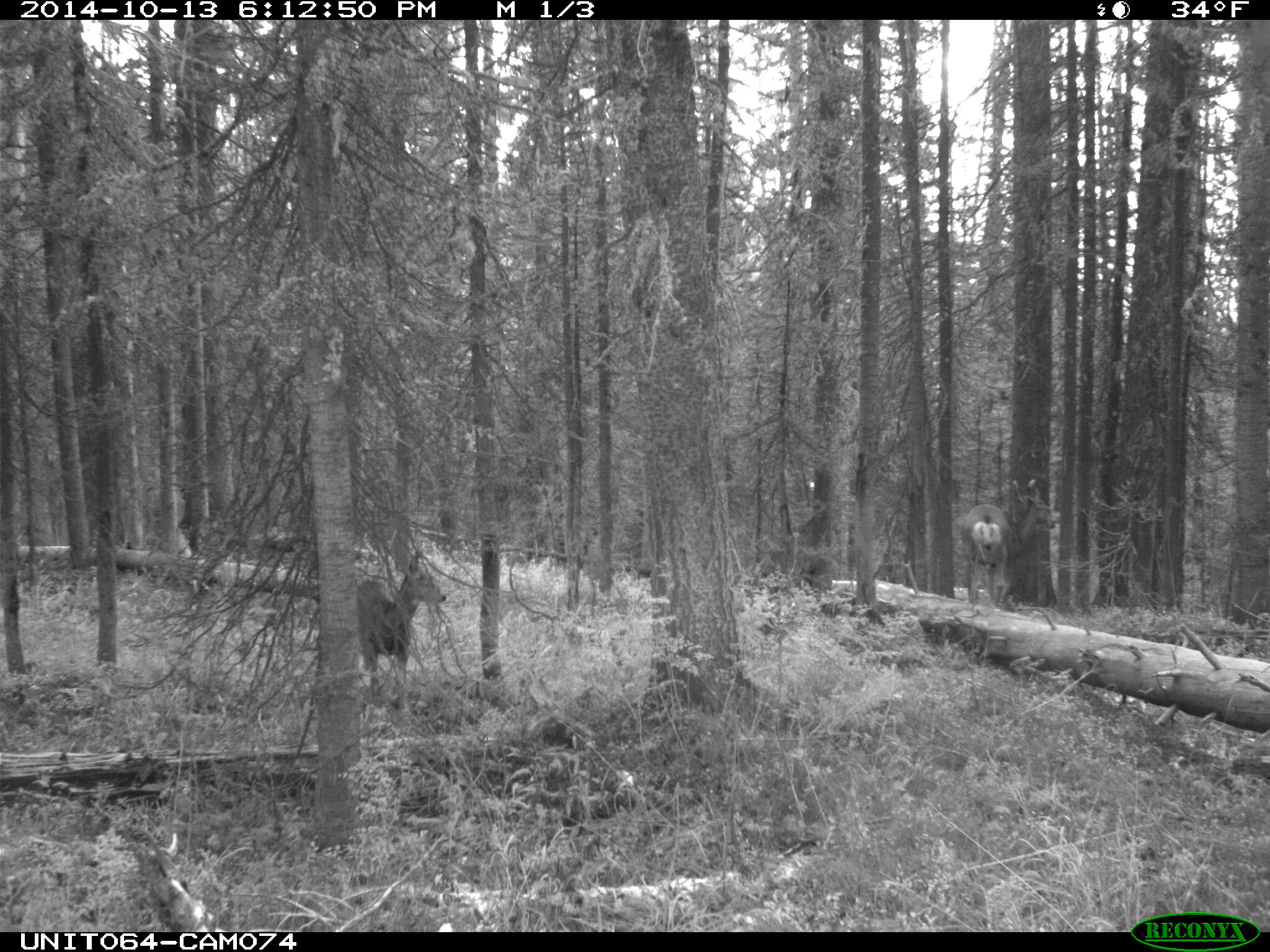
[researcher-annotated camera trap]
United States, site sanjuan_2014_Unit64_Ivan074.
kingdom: Animalia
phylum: Chordata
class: Mammalia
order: Artiodactyla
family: Cervidae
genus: Odocoileus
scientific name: Odocoileus hemionus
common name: mule deer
Odocoileus hemionus (mule deer).